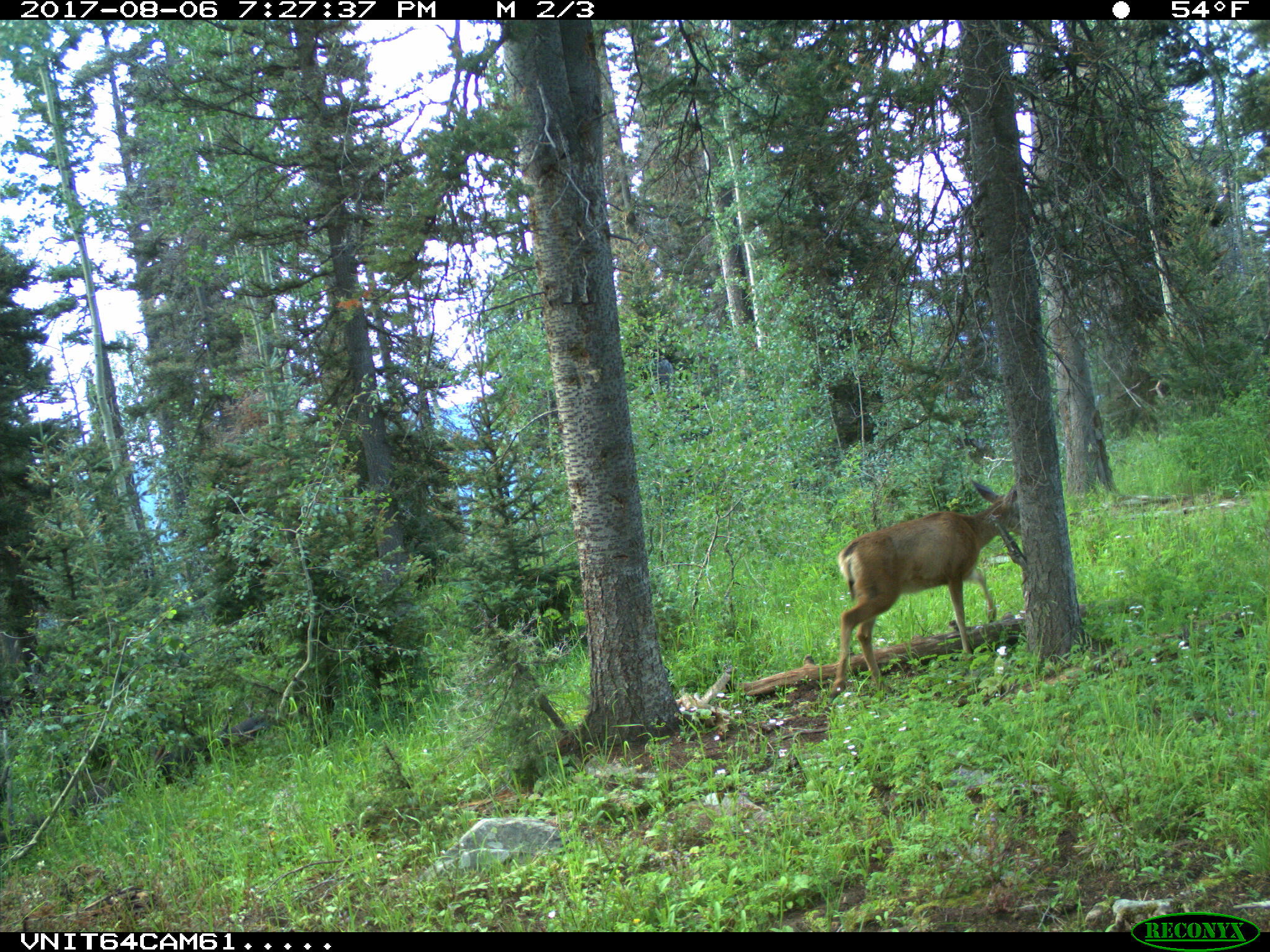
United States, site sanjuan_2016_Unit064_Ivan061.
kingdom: Animalia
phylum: Chordata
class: Mammalia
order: Artiodactyla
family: Cervidae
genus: Odocoileus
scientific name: Odocoileus hemionus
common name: mule deer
Odocoileus hemionus (mule deer).